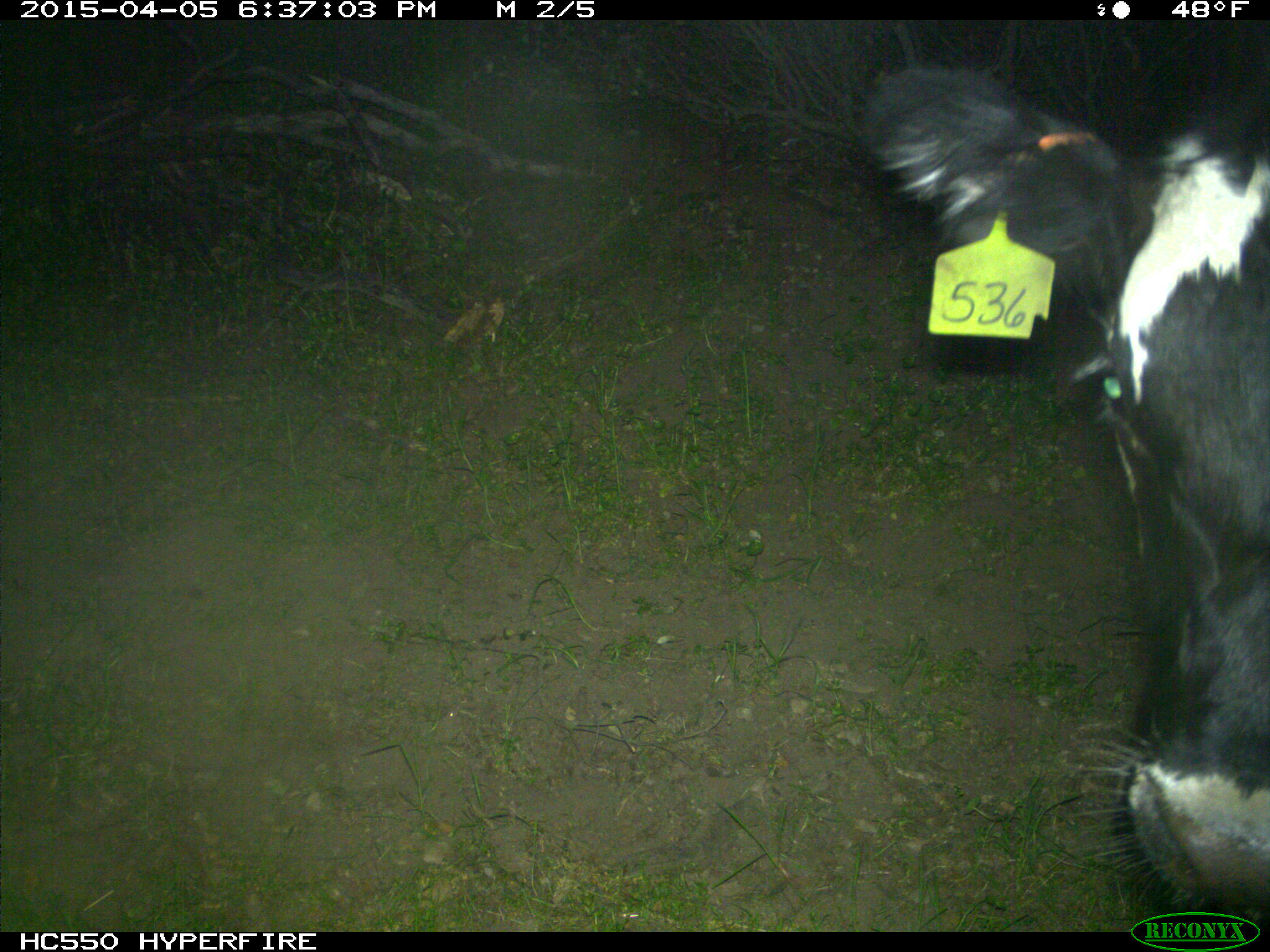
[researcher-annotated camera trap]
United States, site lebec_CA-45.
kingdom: Animalia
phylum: Chordata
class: Mammalia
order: Artiodactyla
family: Bovidae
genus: Bos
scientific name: Bos taurus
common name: domestic cow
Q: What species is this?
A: Bos taurus (domestic cow).